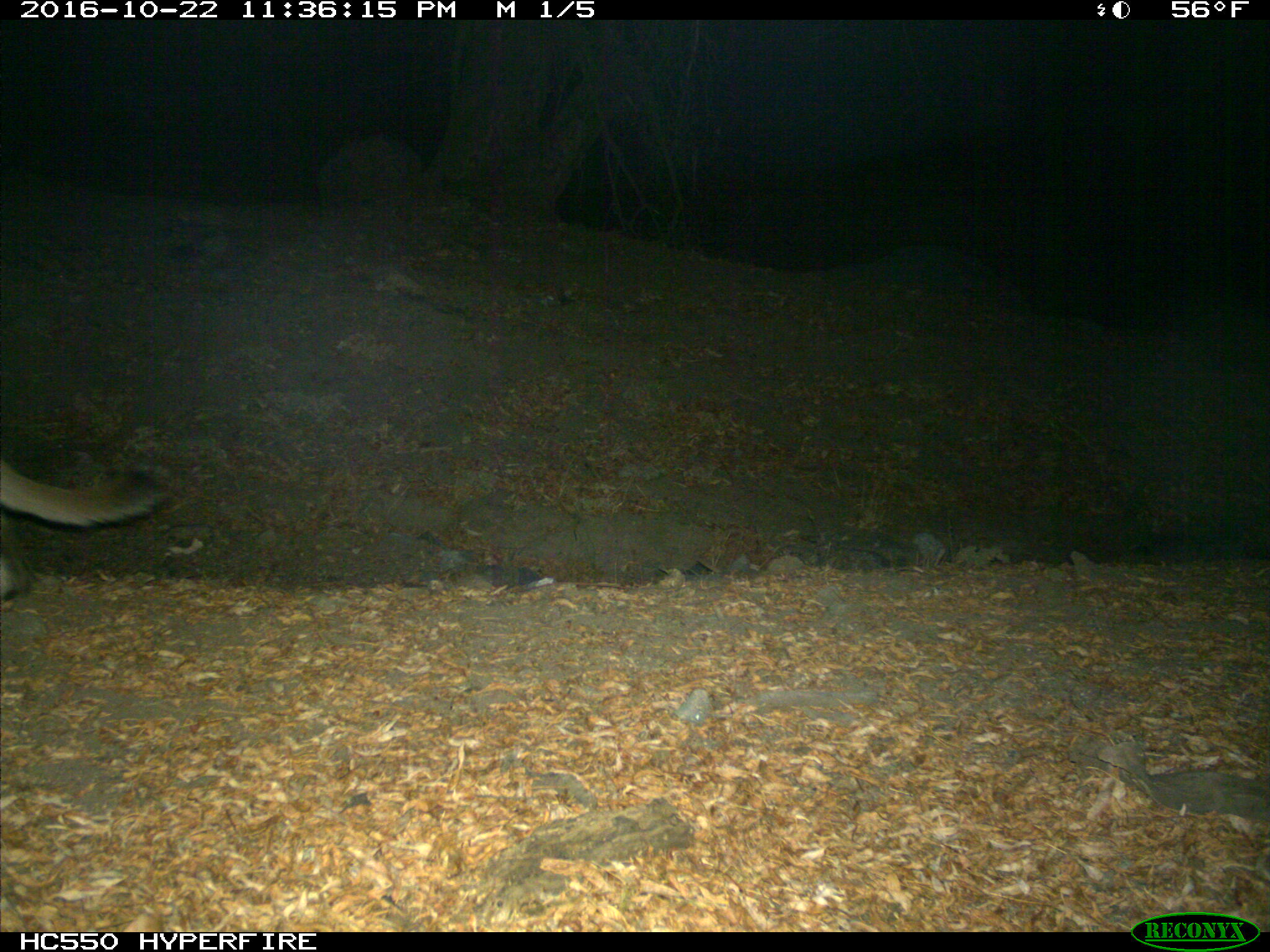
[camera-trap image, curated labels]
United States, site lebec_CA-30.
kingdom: Animalia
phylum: Chordata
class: Mammalia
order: Carnivora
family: Felidae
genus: Puma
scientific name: Puma concolor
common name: mountain lion